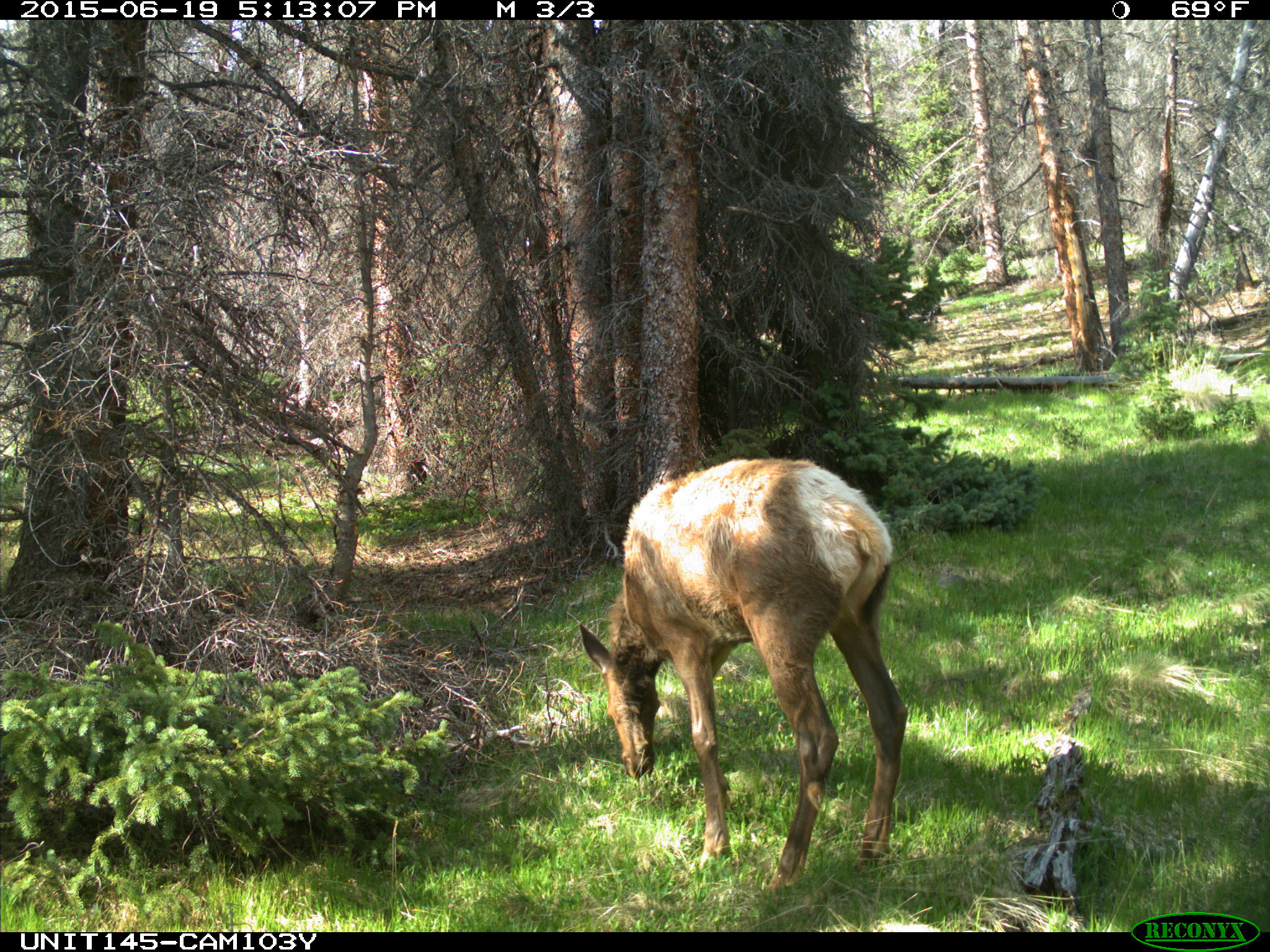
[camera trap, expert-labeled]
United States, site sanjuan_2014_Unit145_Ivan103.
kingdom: Animalia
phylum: Chordata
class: Mammalia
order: Artiodactyla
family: Cervidae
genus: Cervus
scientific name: Cervus elaphus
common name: red deer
Cervus elaphus (red deer).